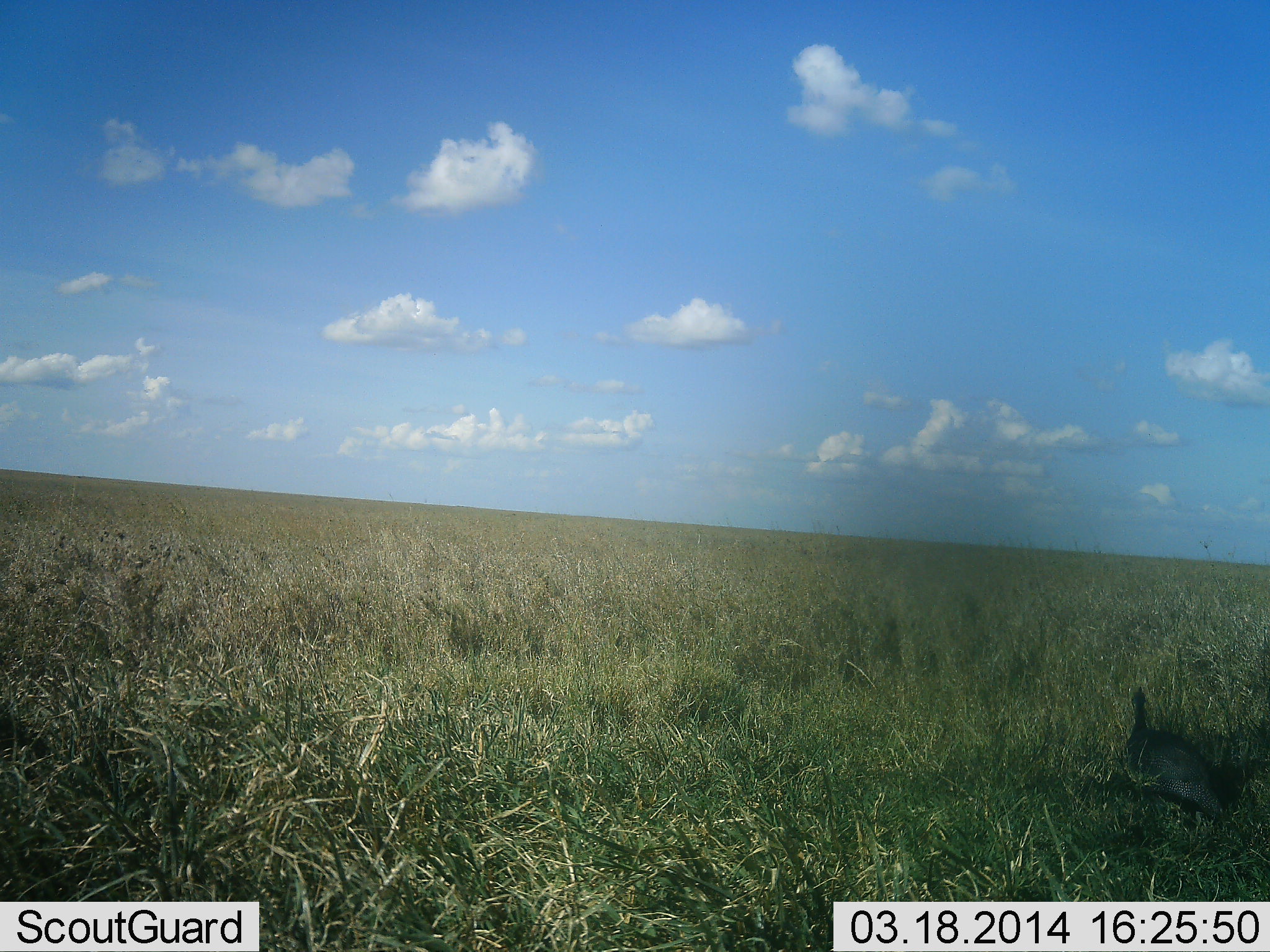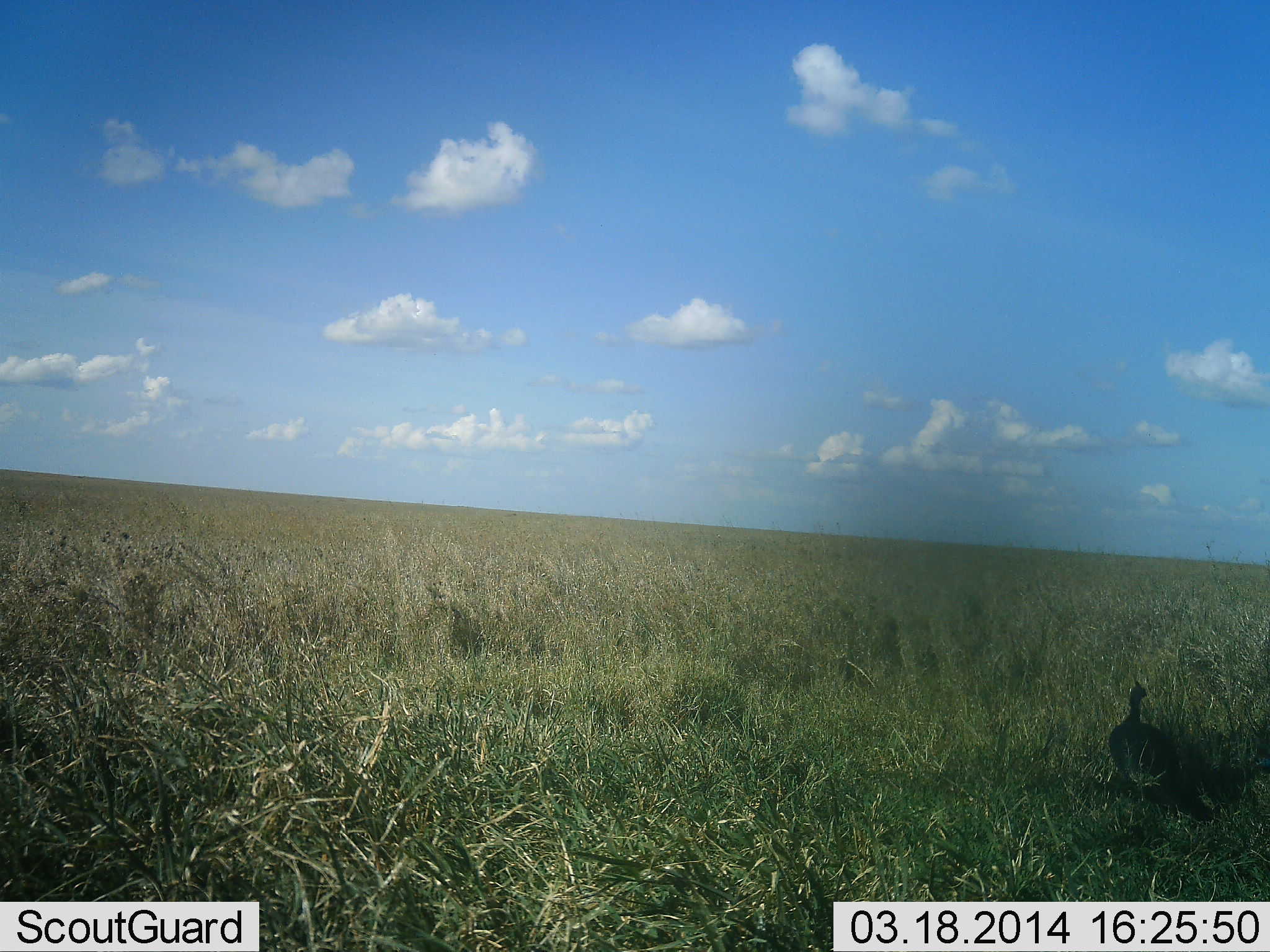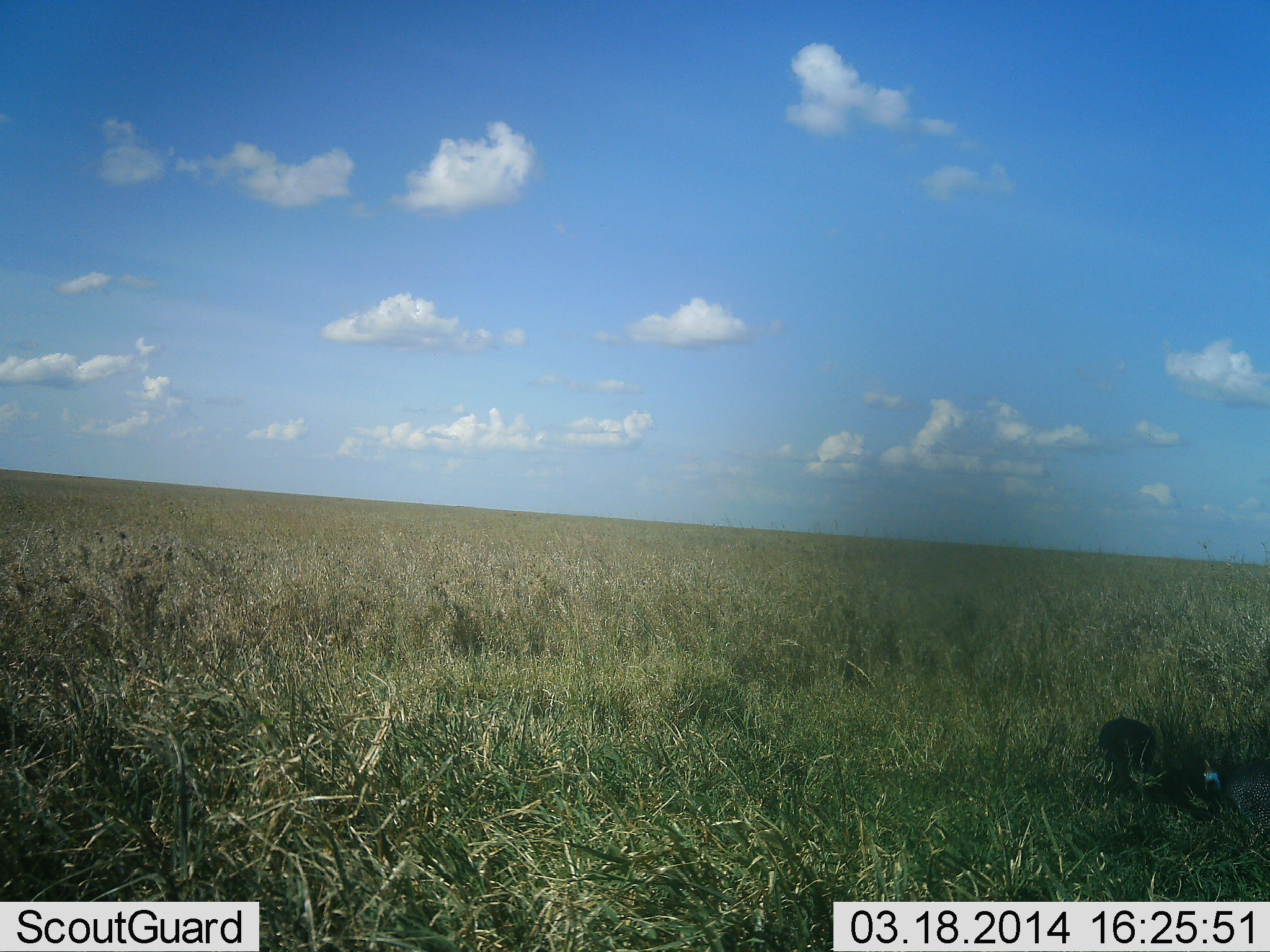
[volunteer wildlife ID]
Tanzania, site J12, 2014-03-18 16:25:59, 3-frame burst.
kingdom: Animalia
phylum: Chordata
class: Aves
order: Galliformes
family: Numididae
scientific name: Numididae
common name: guinea fowl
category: guineafowl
Guineafowl (guinea fowl) (Numididae), count 2. Behavior (volunteer vote fractions): standing 18%, resting 0%, moving 45%, interacting 0%. Young present (vote fraction): 0%. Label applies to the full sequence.